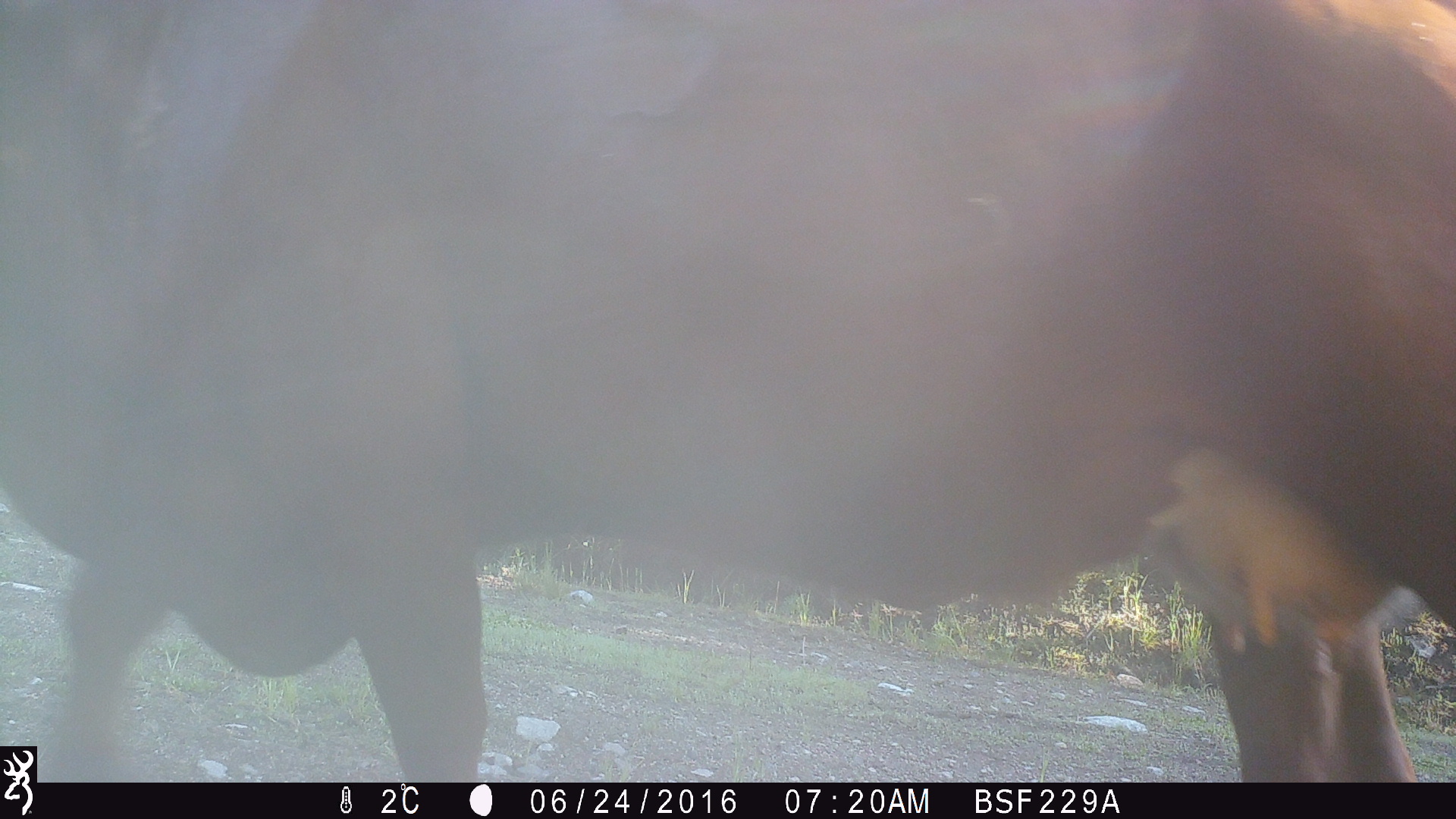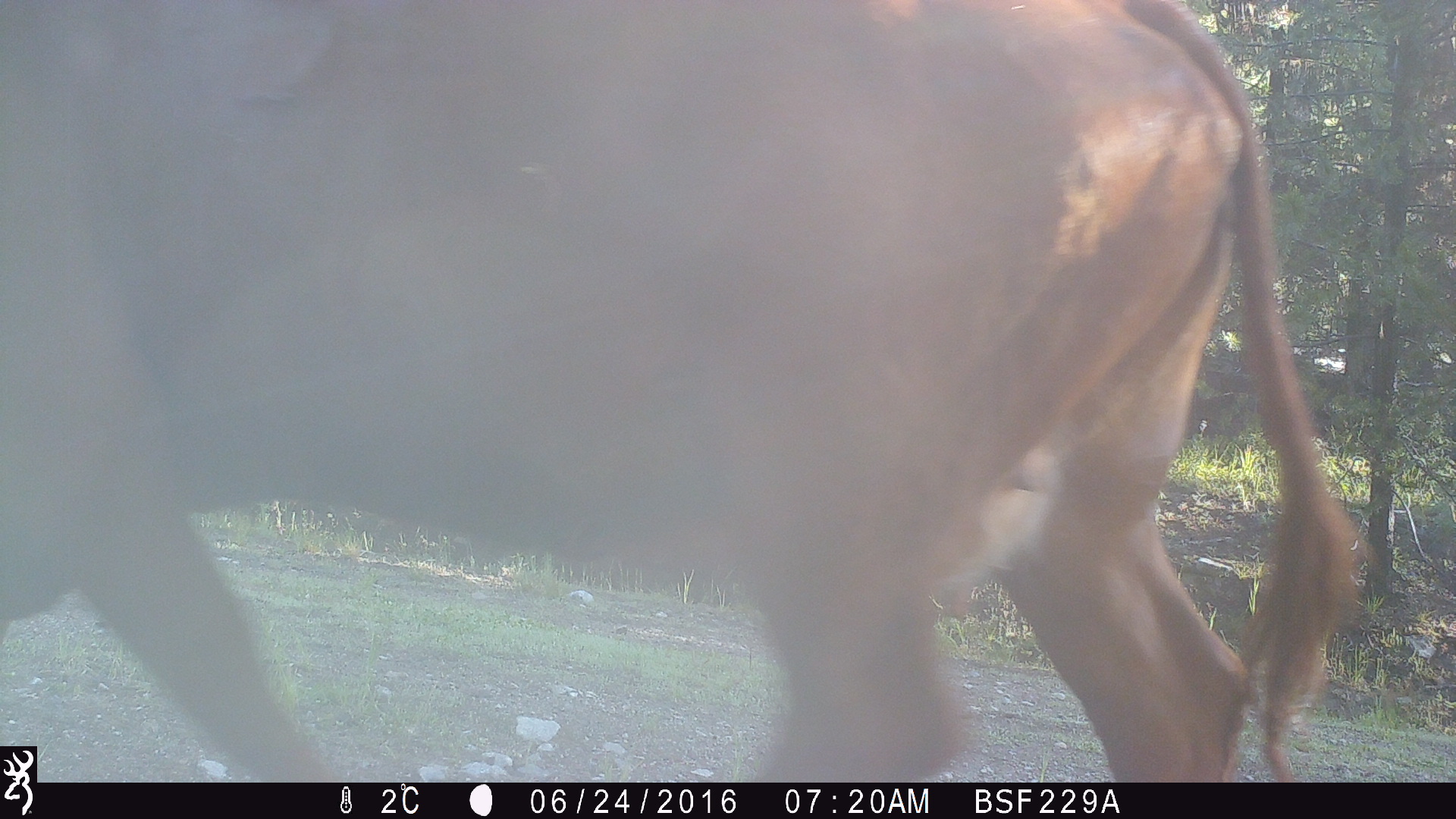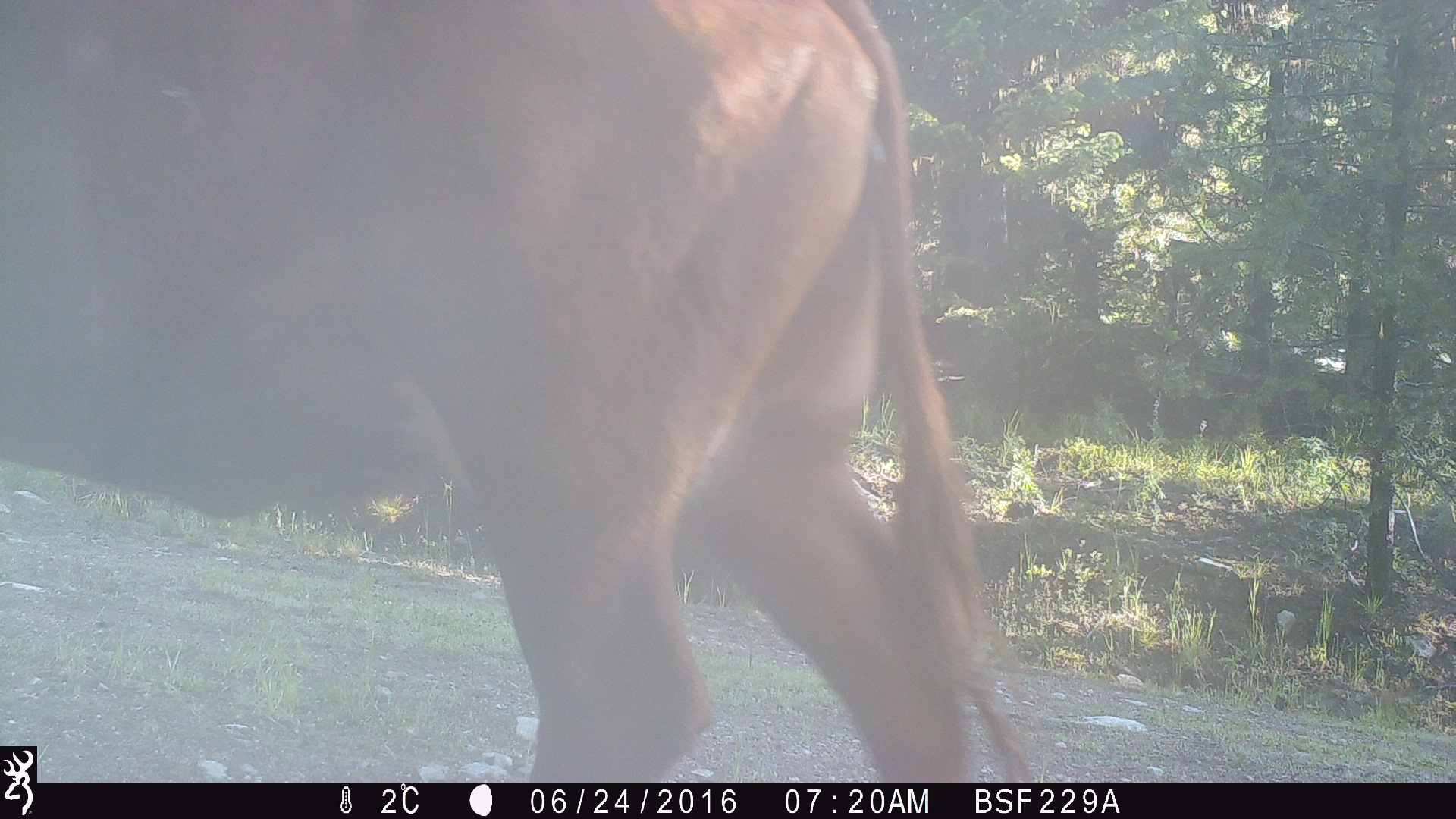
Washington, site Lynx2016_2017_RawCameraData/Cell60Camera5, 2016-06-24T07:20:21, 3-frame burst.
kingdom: Animalia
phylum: Chordata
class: Mammalia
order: Artiodactyla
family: Bovidae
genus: Bos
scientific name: Bos taurus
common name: domestic cattle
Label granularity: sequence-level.